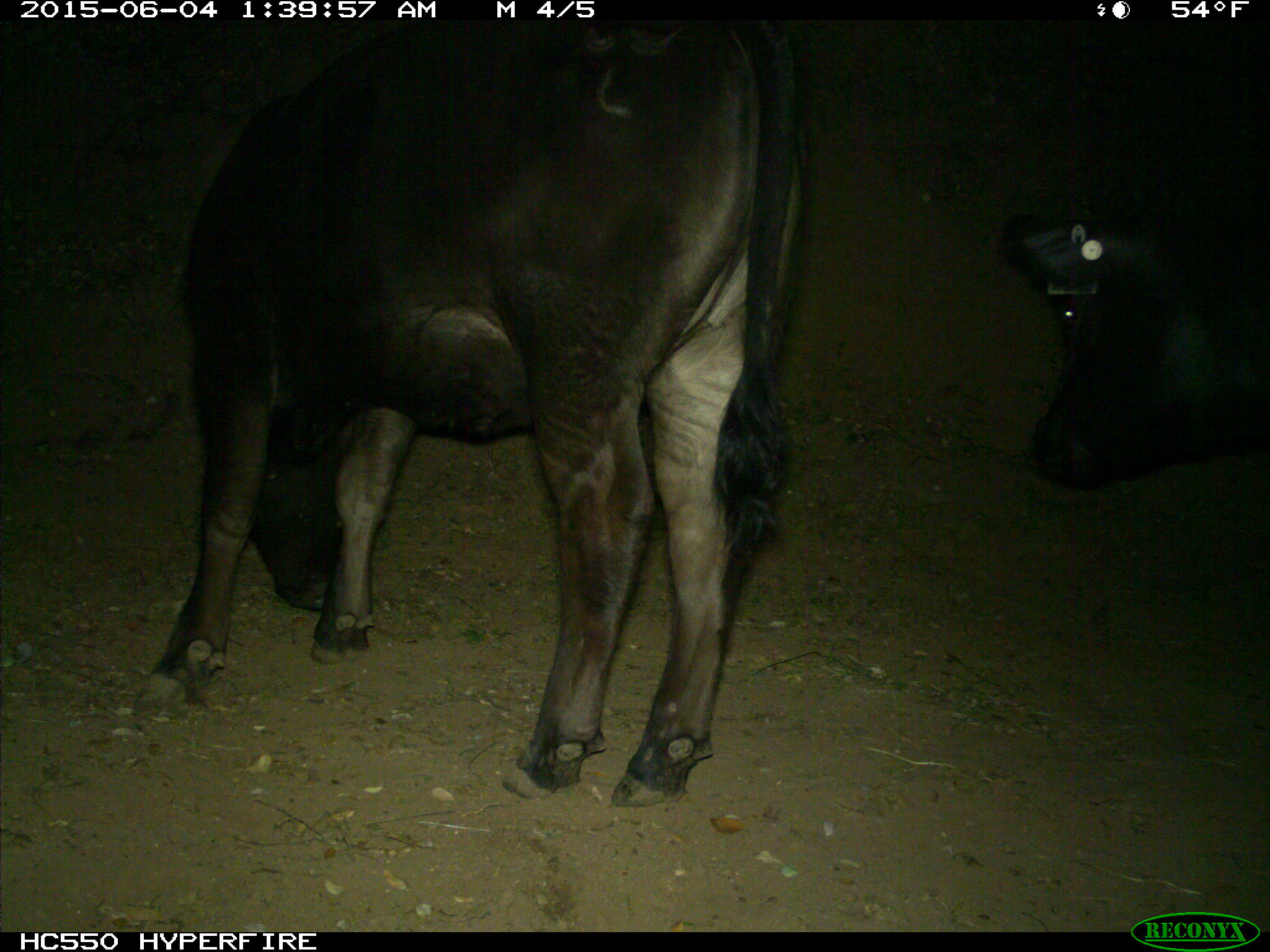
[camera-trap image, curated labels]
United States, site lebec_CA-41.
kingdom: Animalia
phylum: Chordata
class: Mammalia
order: Artiodactyla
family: Bovidae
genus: Bos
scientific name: Bos taurus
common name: domestic cow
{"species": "Bos taurus (domestic cow)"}